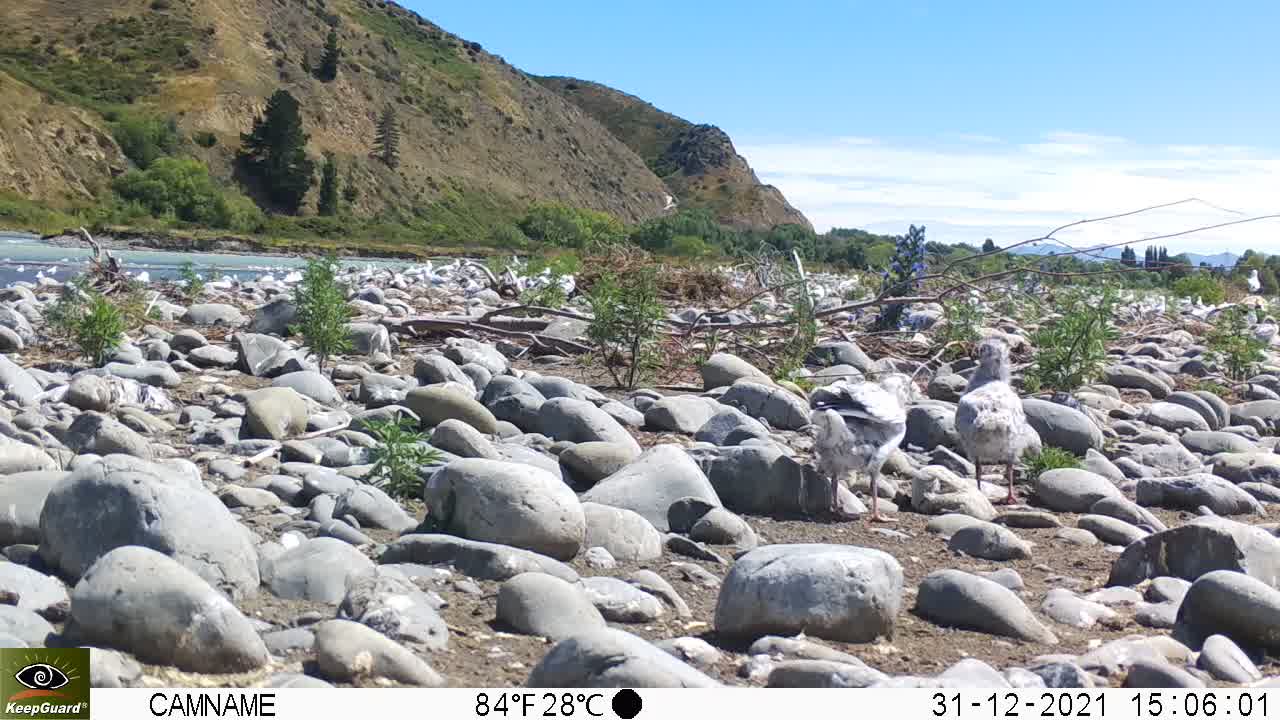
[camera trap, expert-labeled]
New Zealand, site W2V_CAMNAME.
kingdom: Animalia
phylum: Chordata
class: Aves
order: Charadriiformes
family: Laridae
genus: Chroicocephalus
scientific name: Chroicocephalus bulleri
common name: black-billed gull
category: black billed gull